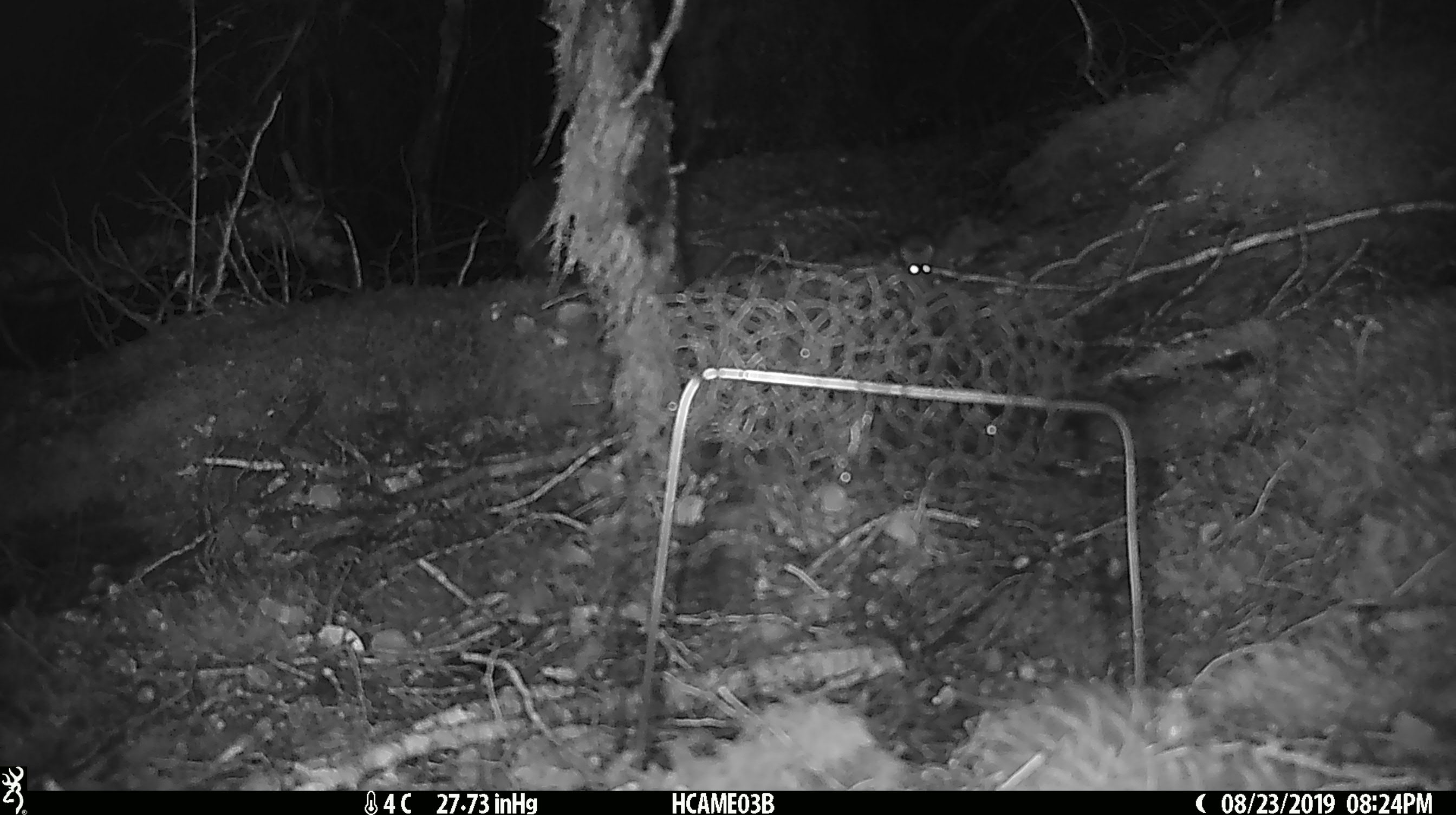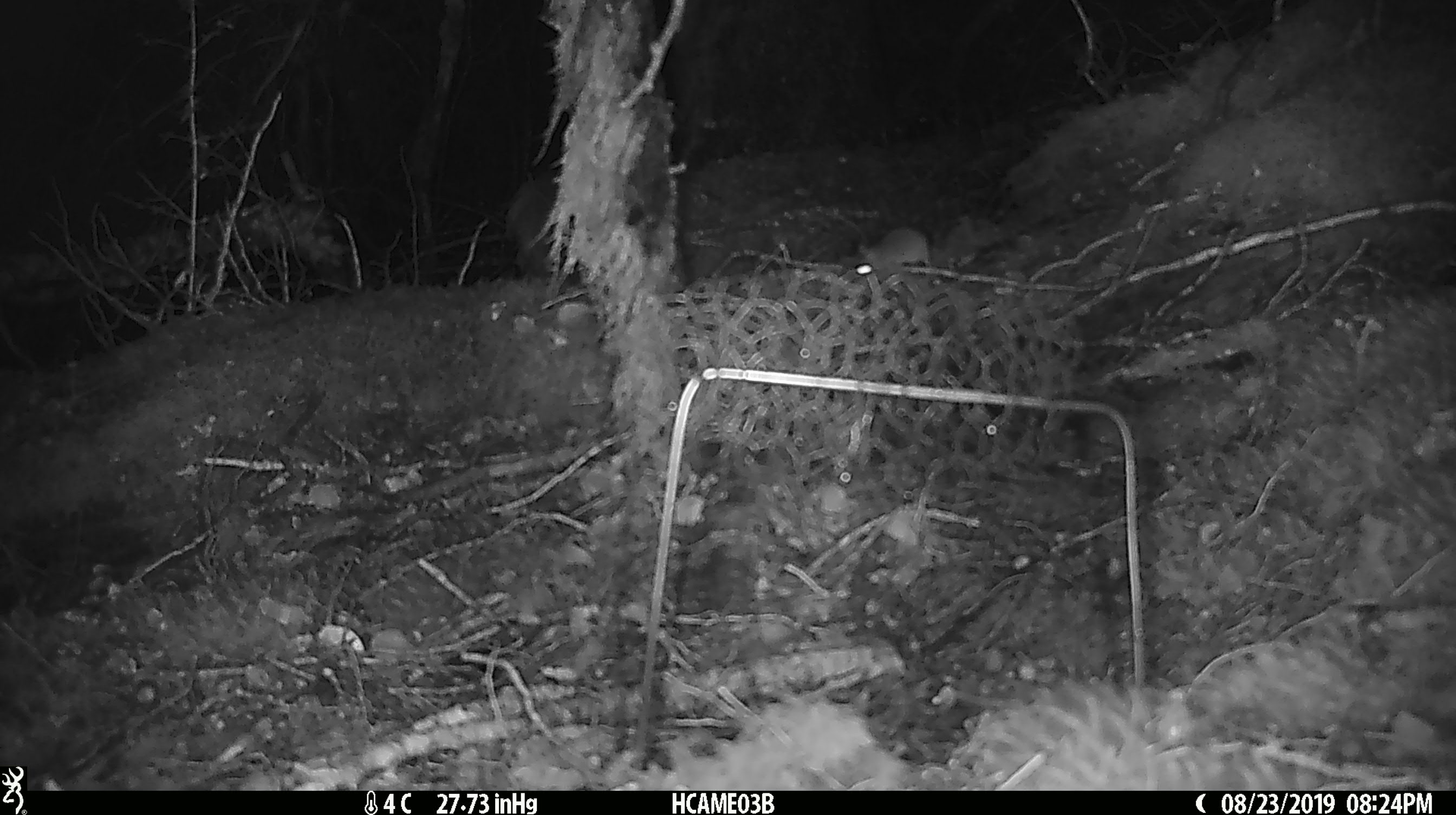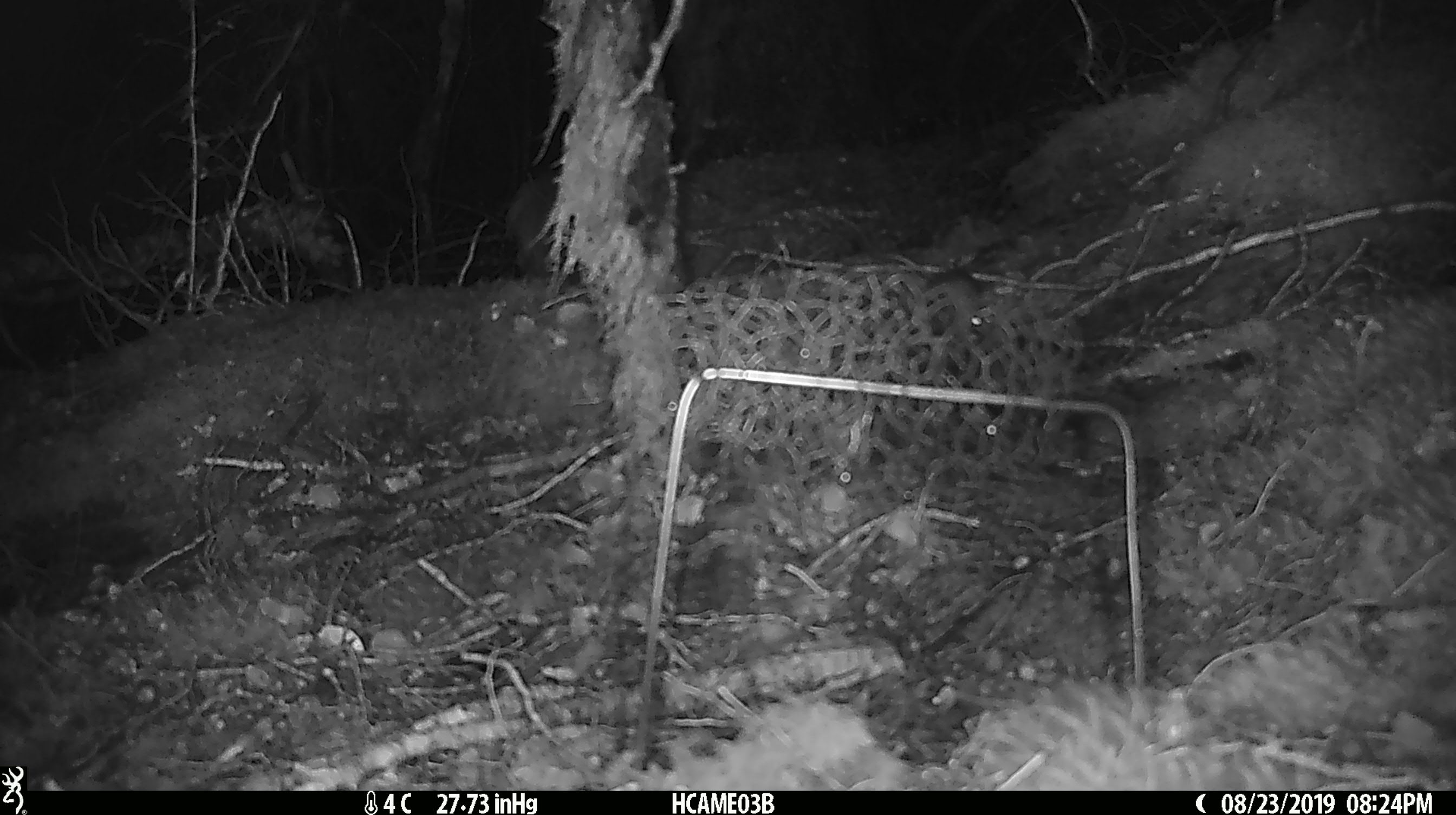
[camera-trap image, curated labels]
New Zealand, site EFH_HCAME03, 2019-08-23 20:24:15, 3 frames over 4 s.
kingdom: Animalia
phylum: Chordata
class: Mammalia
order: Rodentia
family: Muridae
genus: Mus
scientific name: Mus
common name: mouse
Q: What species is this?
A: Mouse (Mus).